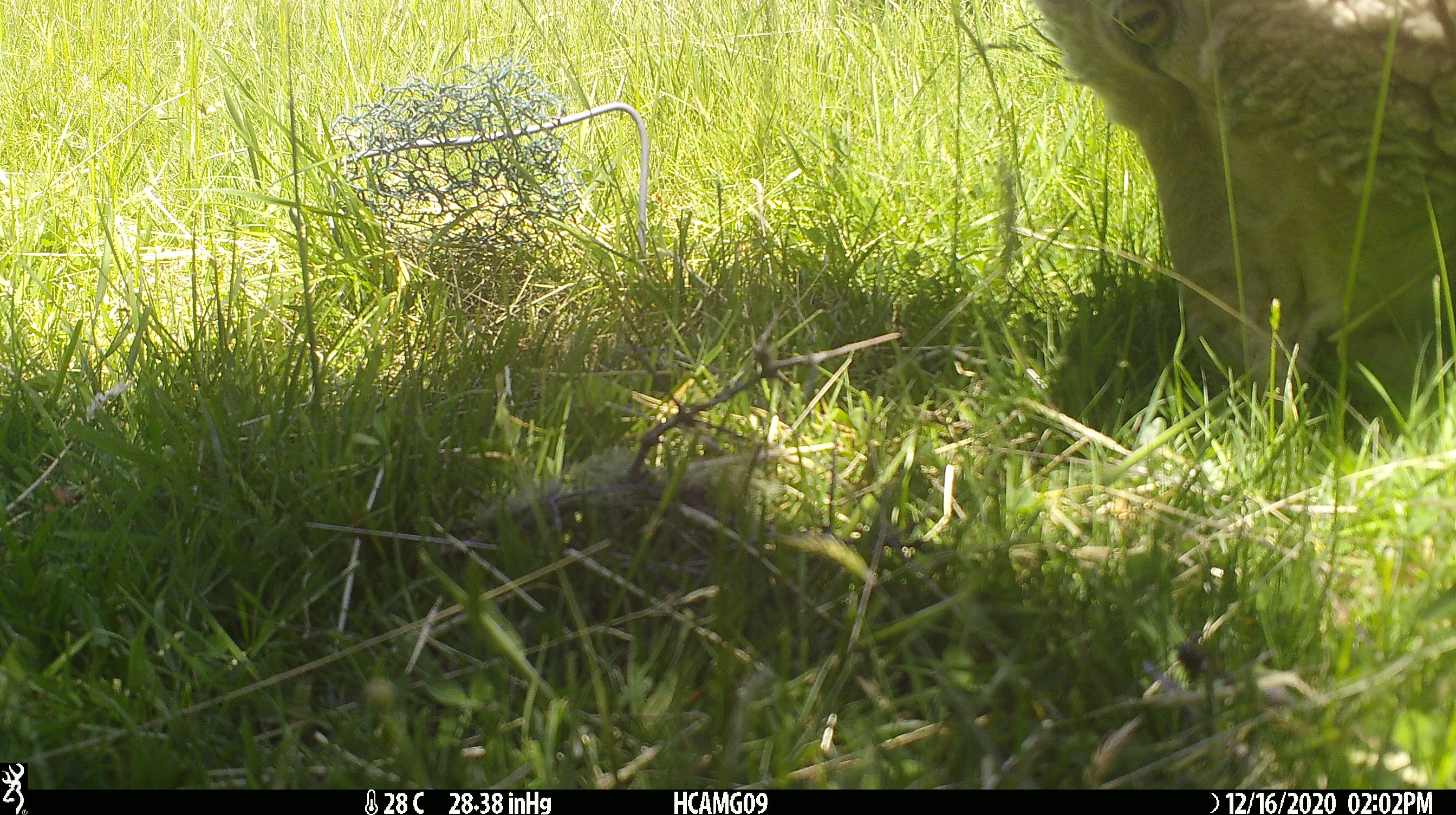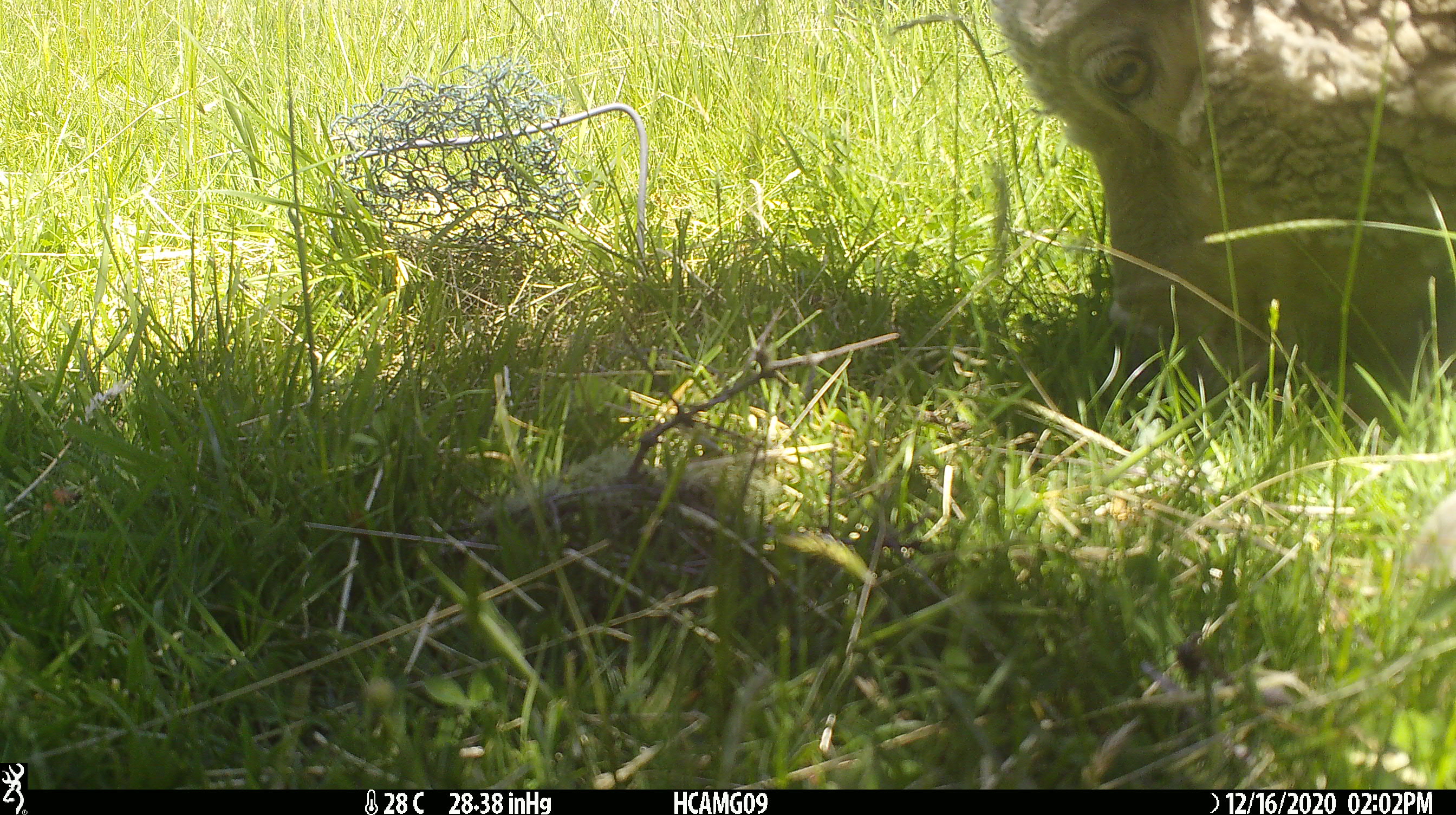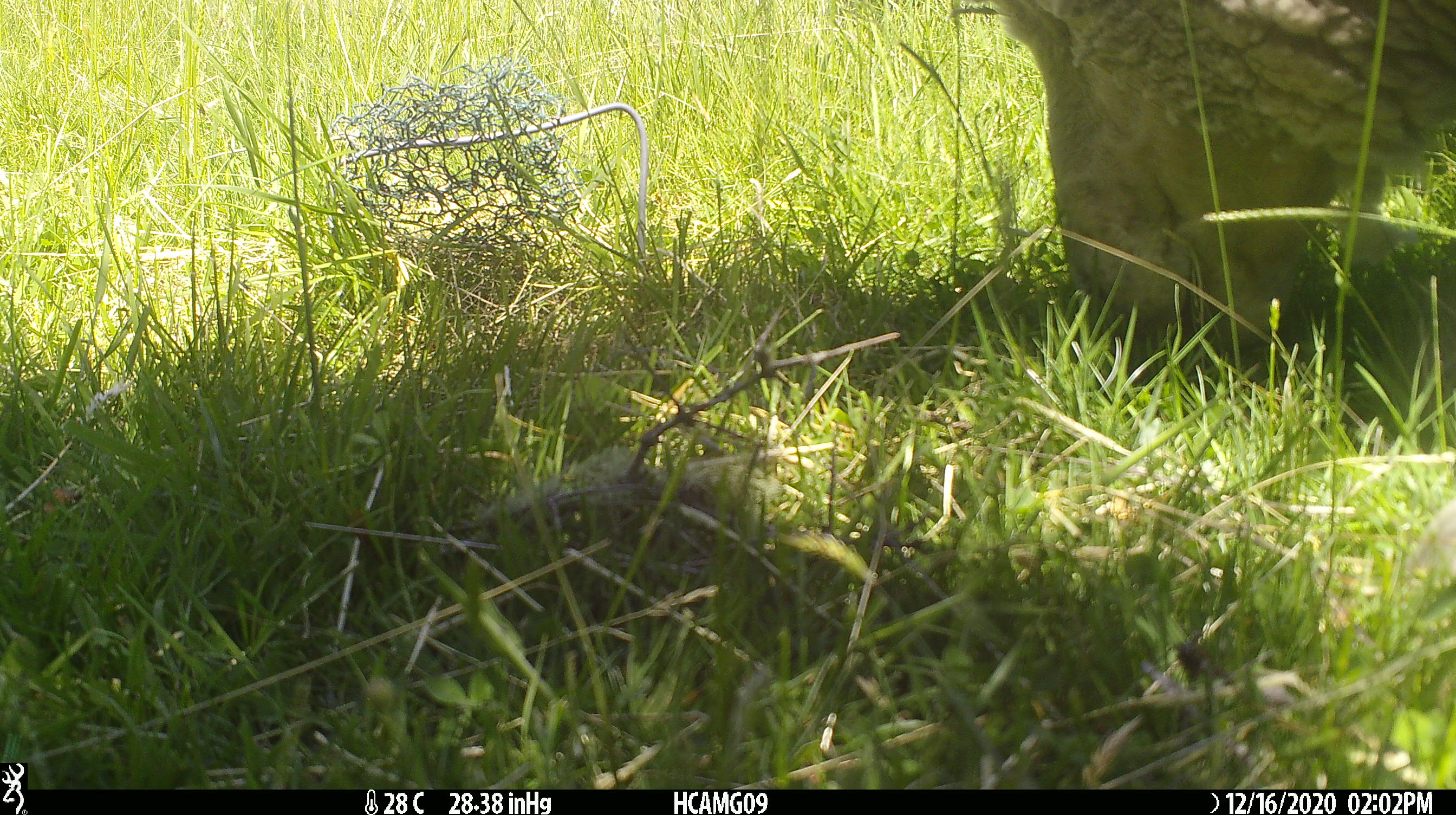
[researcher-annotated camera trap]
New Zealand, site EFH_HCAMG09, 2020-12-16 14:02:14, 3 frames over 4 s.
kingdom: Animalia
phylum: Chordata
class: Mammalia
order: Artiodactyla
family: Bovidae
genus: Ovis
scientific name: Ovis aries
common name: domestic sheep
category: sheep